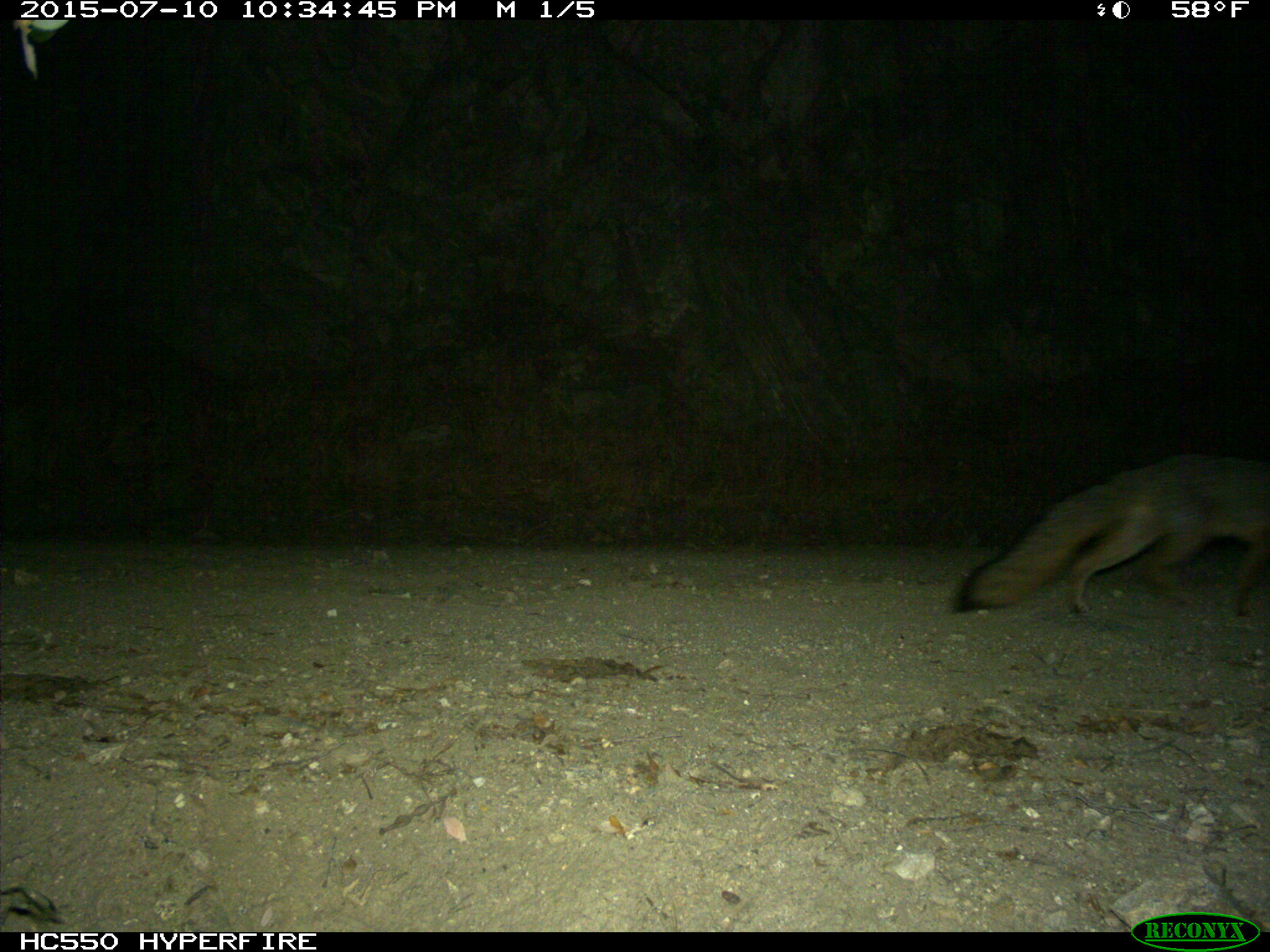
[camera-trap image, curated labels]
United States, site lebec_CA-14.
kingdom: Animalia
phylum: Chordata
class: Mammalia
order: Carnivora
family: Canidae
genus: Urocyon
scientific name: Urocyon cinereoargenteus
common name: gray fox